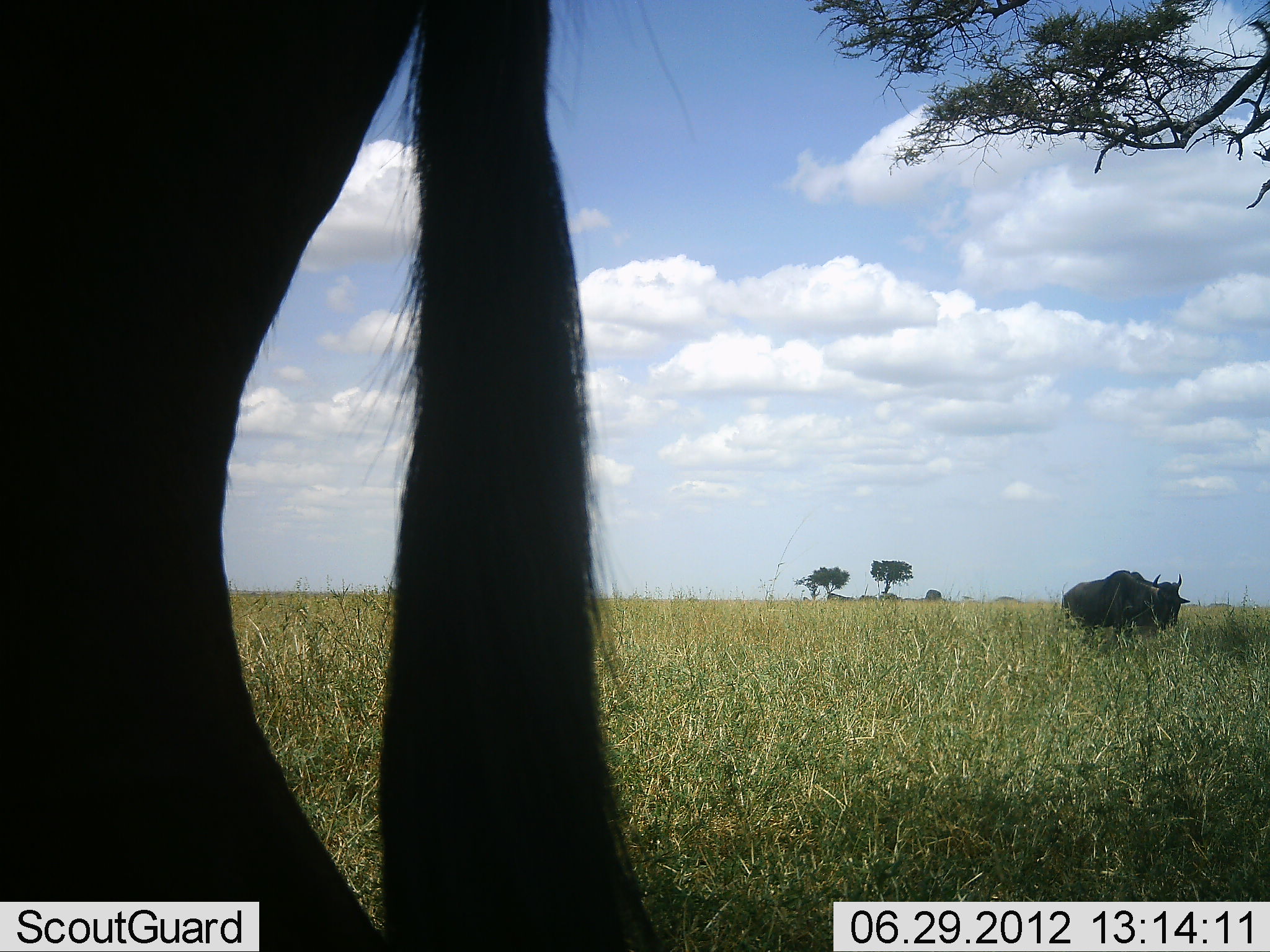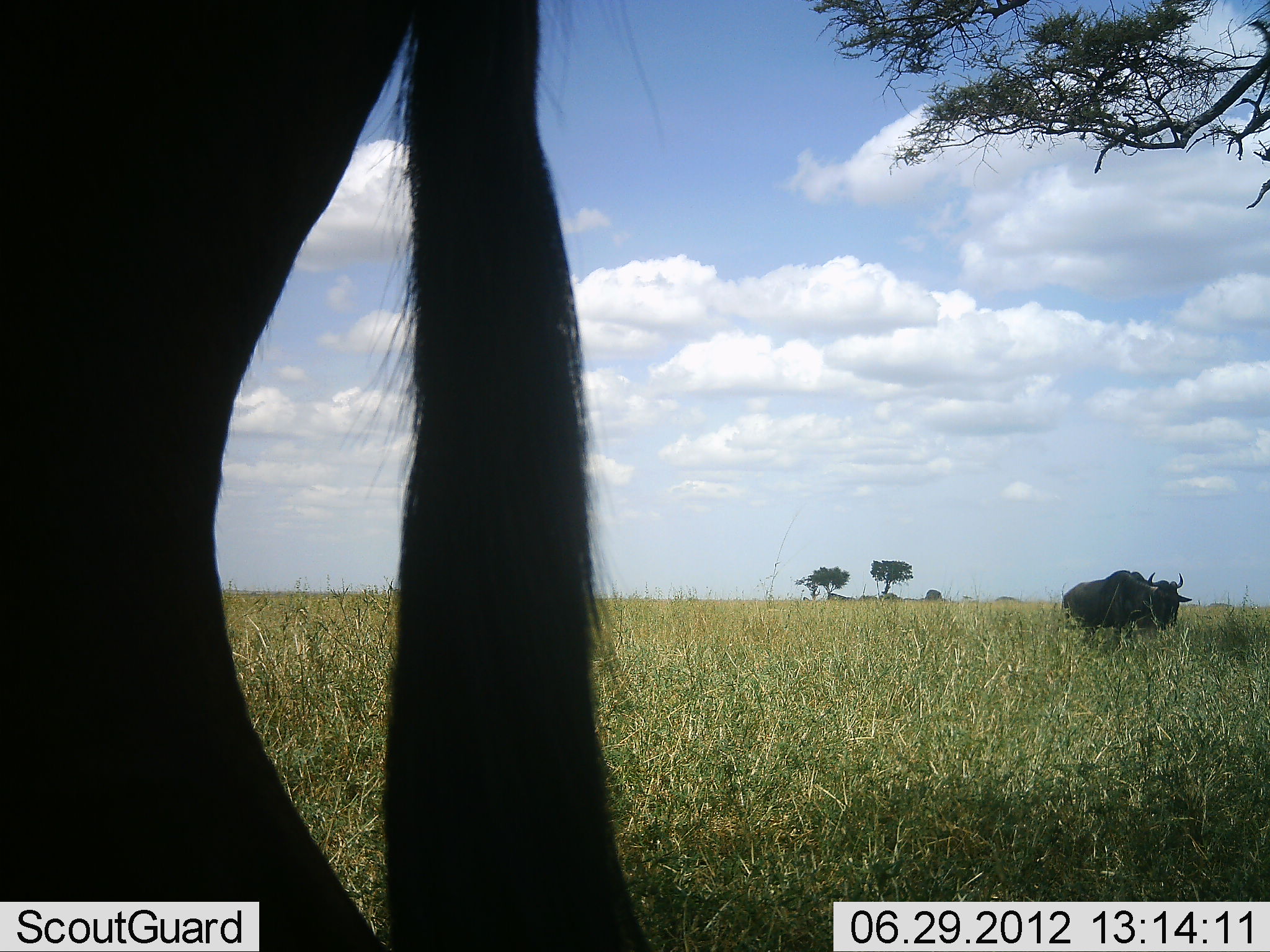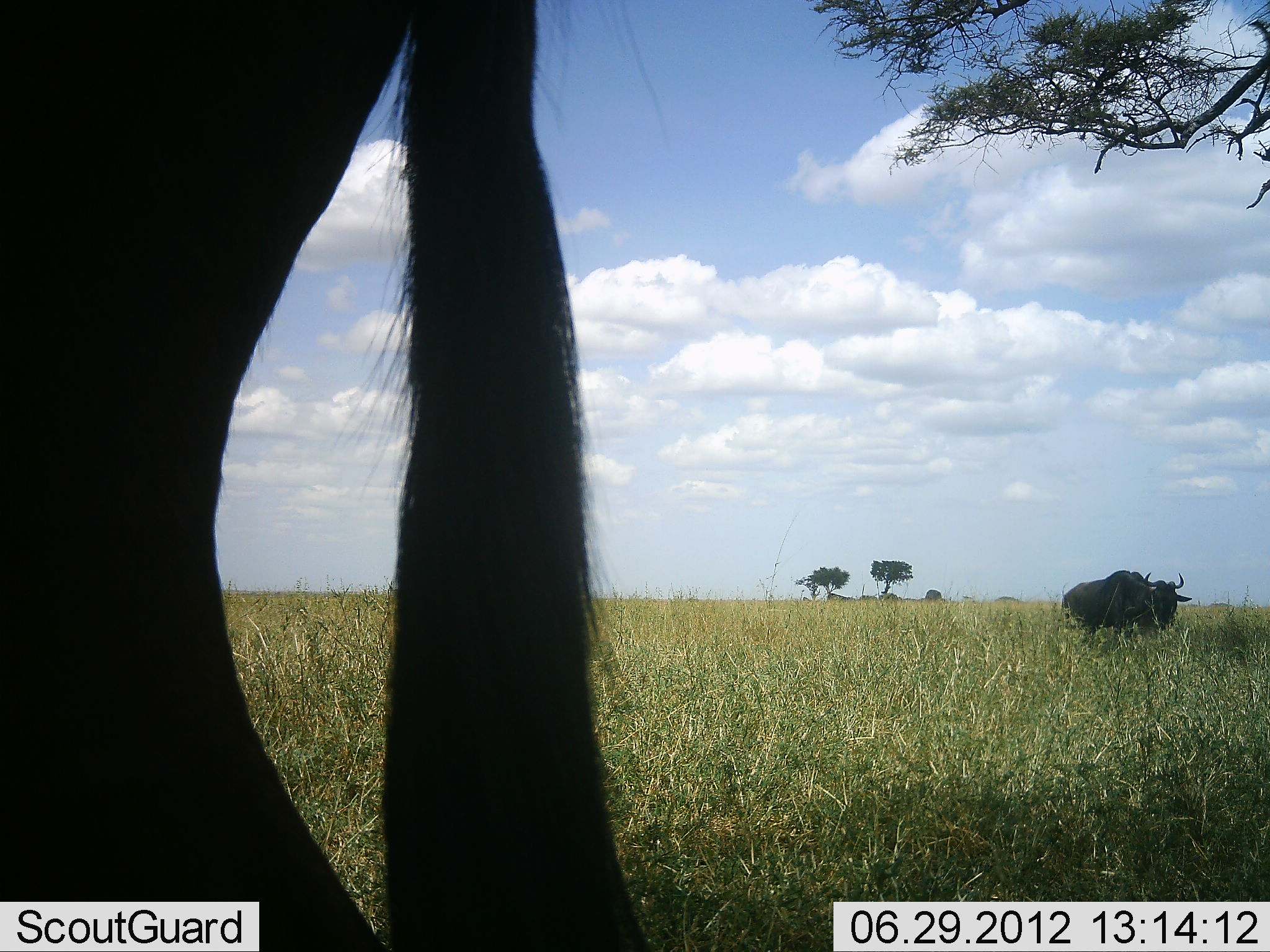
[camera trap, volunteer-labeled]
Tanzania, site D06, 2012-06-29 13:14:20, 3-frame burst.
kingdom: Animalia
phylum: Chordata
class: Mammalia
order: Artiodactyla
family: Bovidae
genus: Connochaetes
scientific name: Connochaetes taurinus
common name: blue wildebeest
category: wildebeest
Wildebeest (blue wildebeest) (Connochaetes taurinus), count 2. Behavior (volunteer vote fractions): standing 70%, resting 0%, moving 10%, interacting 0%. Young present (vote fraction): 0%. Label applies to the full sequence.